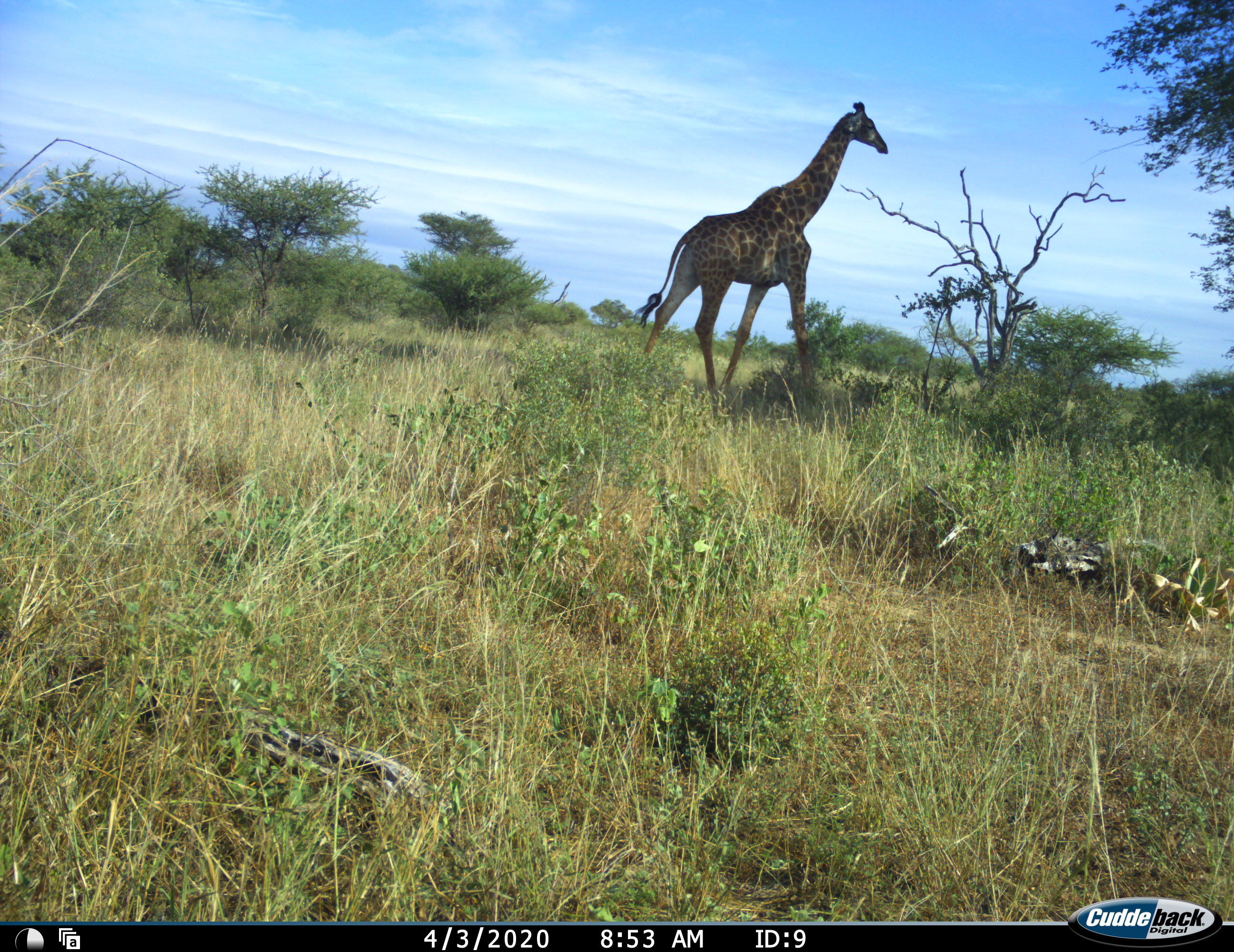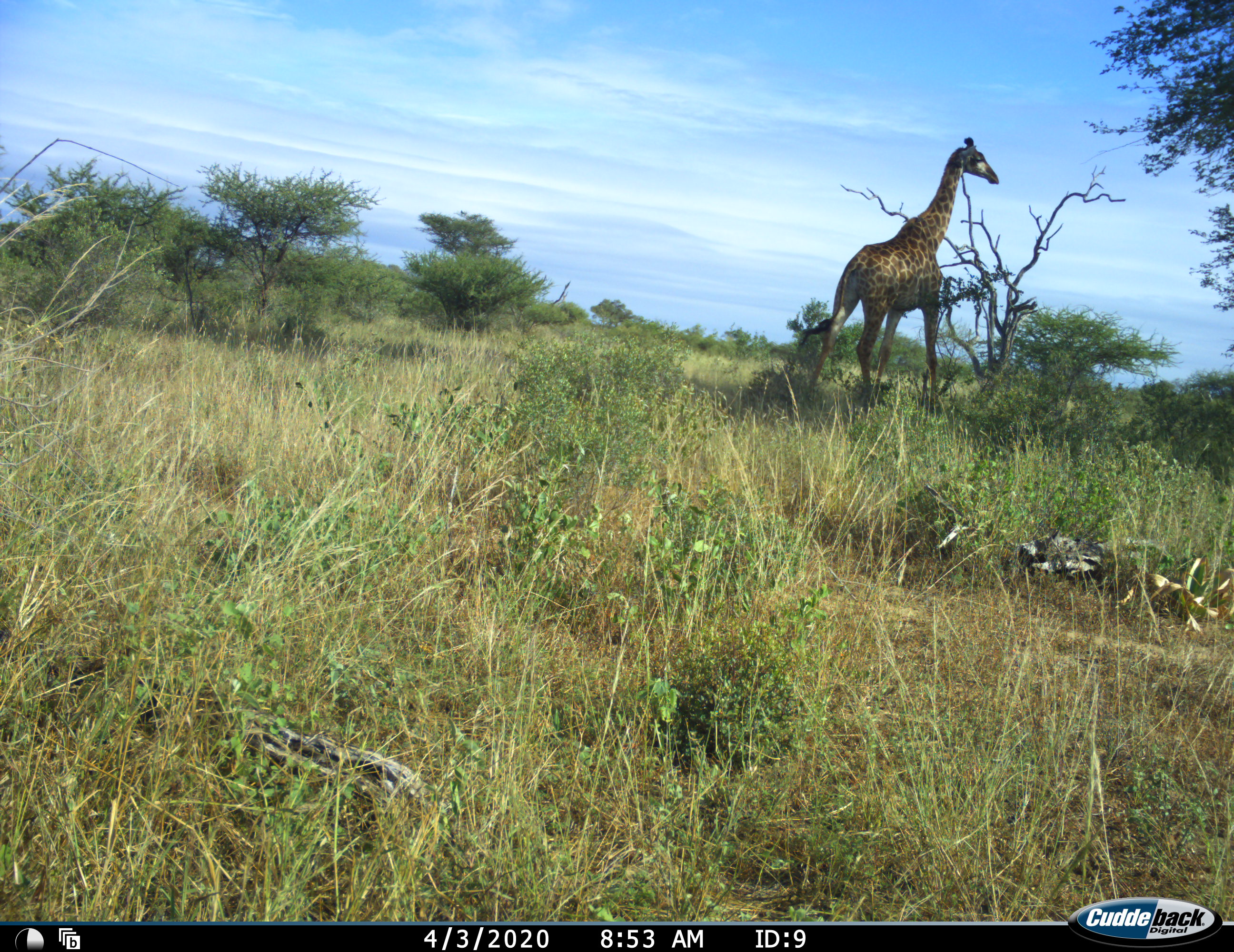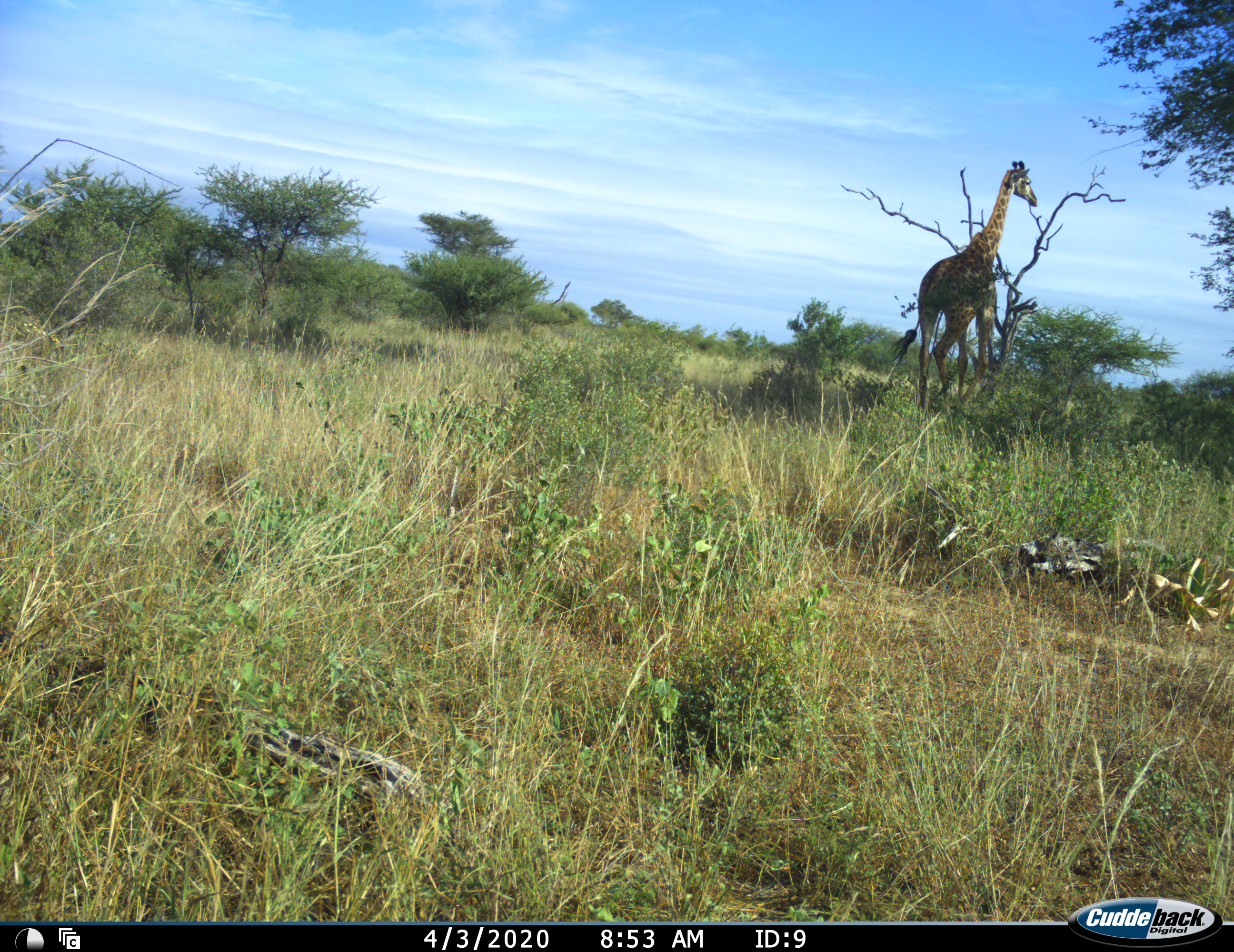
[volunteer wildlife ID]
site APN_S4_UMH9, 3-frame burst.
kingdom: Animalia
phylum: Chordata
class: Mammalia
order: Artiodactyla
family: Giraffidae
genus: Giraffa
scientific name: Giraffa camelopardalis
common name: giraffe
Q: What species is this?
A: Giraffe (Giraffa camelopardalis).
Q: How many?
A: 1.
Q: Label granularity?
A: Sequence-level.